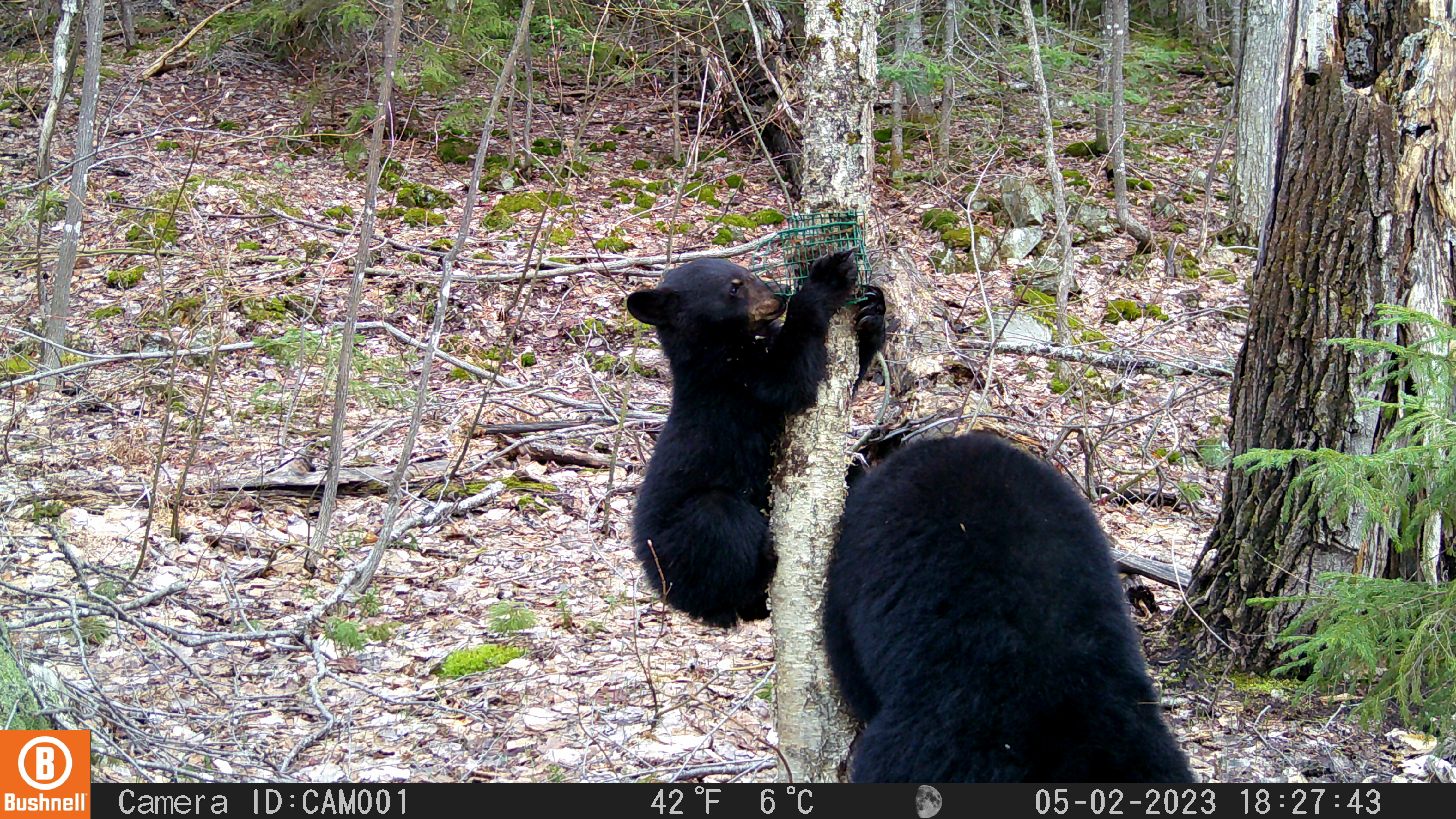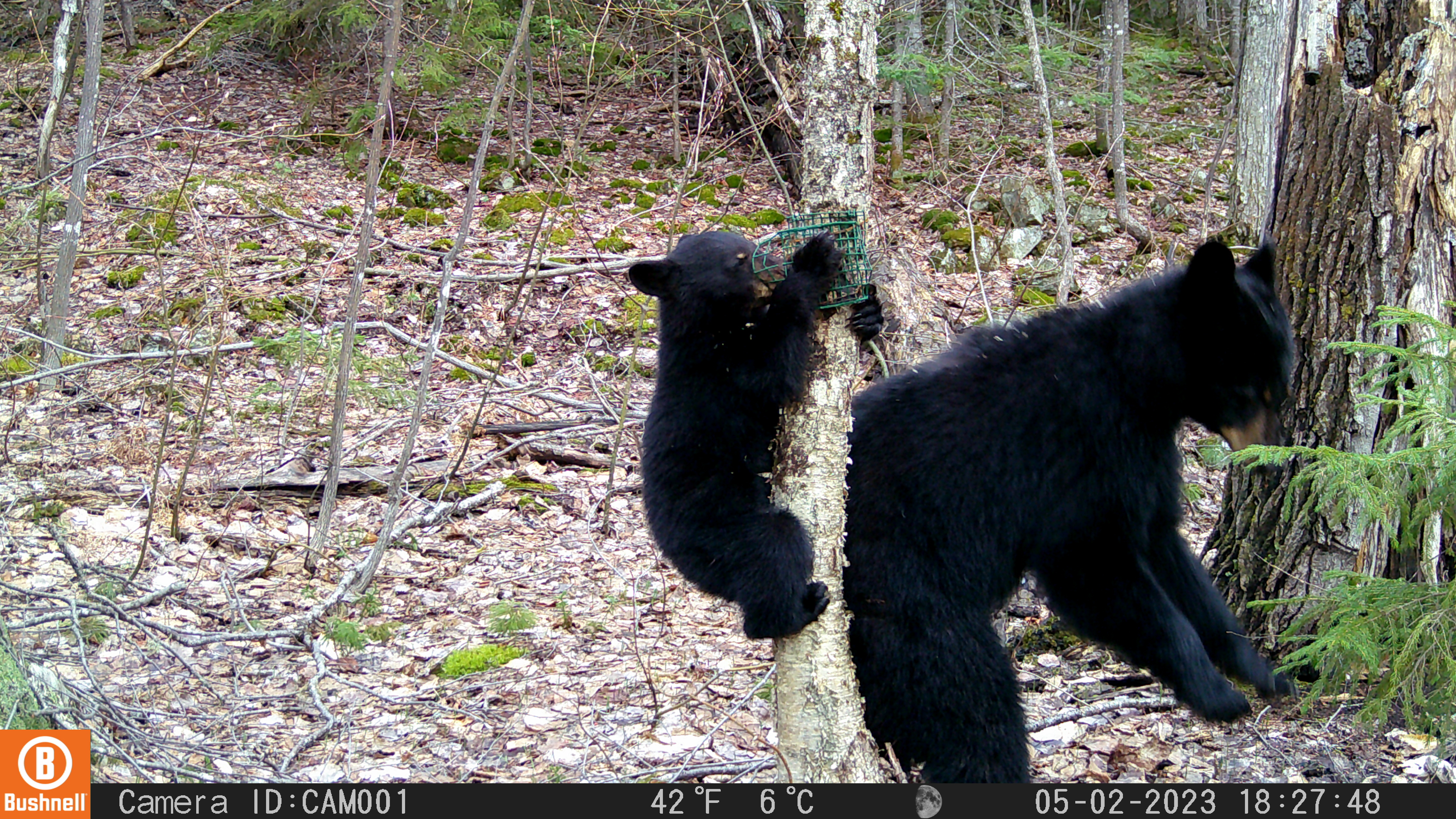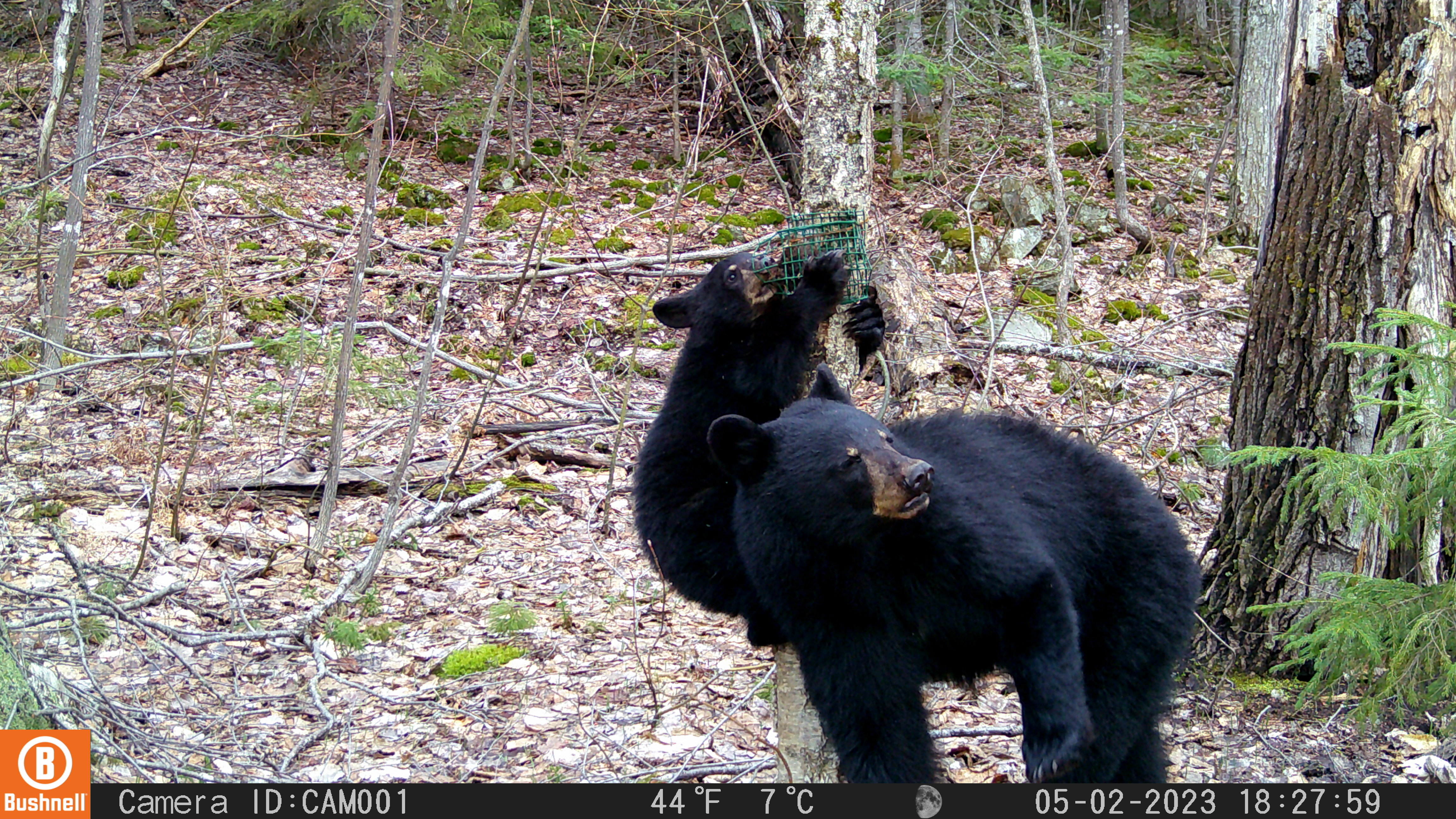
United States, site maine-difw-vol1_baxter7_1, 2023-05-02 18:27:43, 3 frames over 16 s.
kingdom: Animalia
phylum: Chordata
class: Mammalia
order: Carnivora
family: Ursidae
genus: Ursus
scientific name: Ursus americanus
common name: black bear